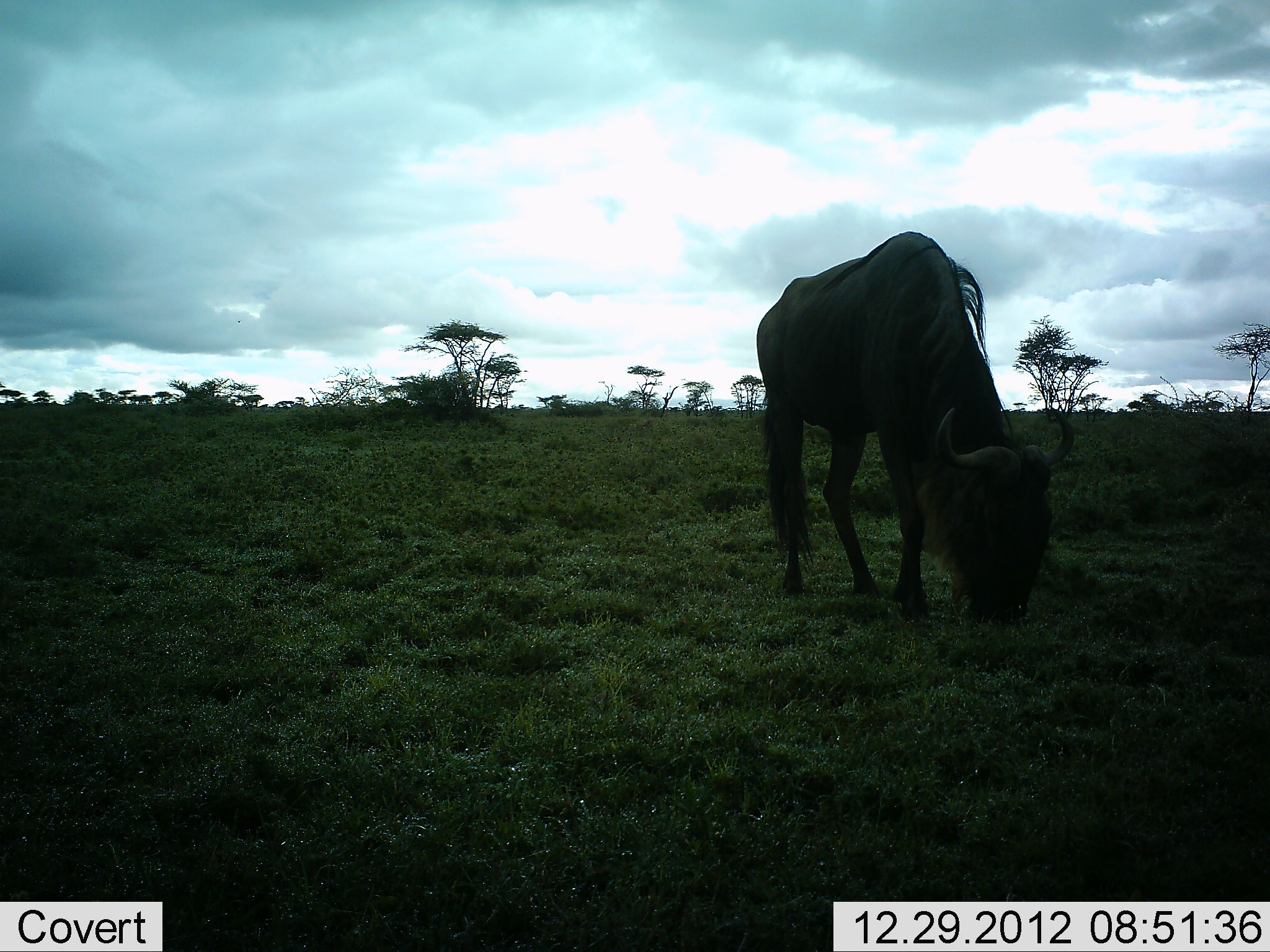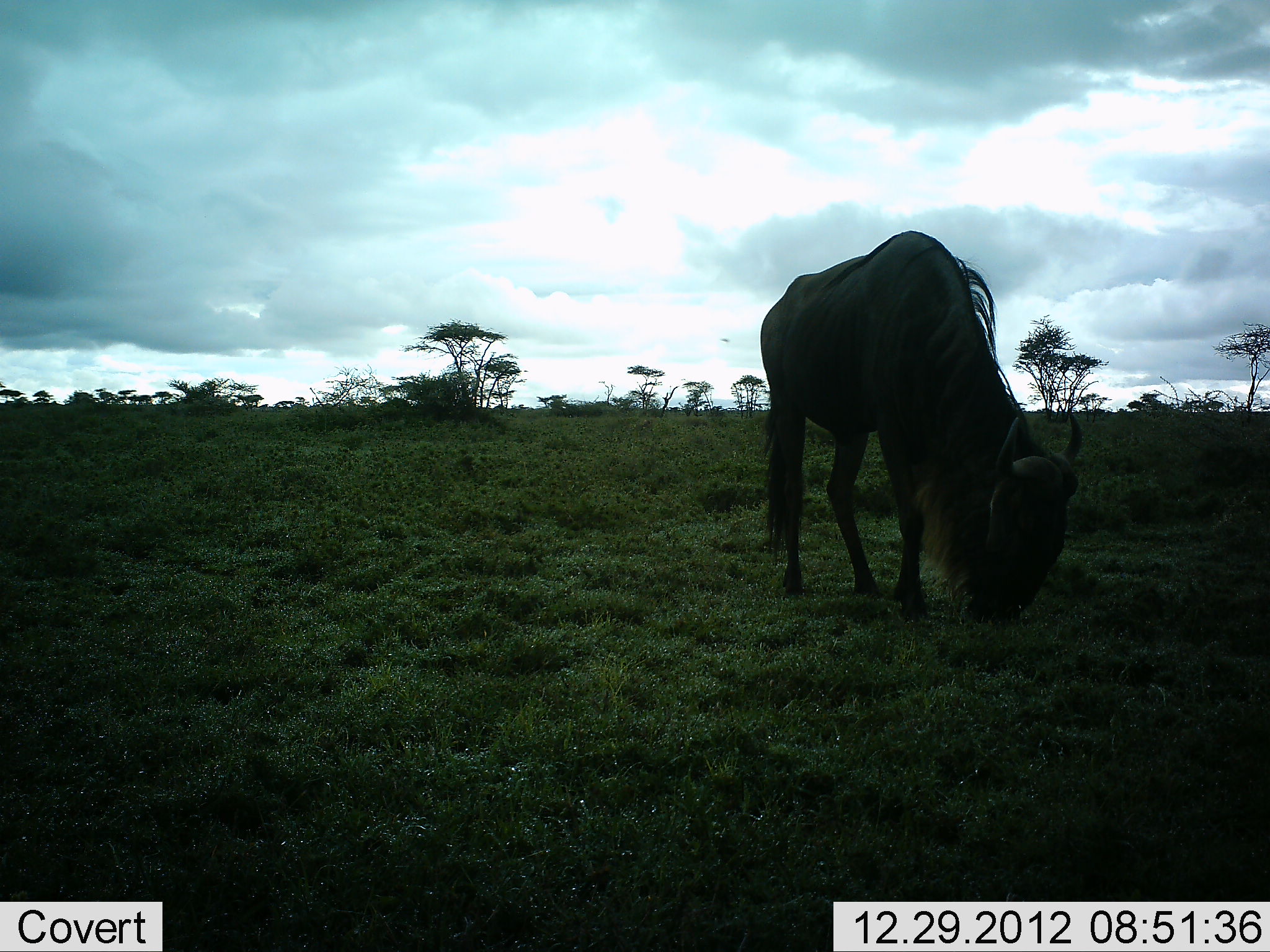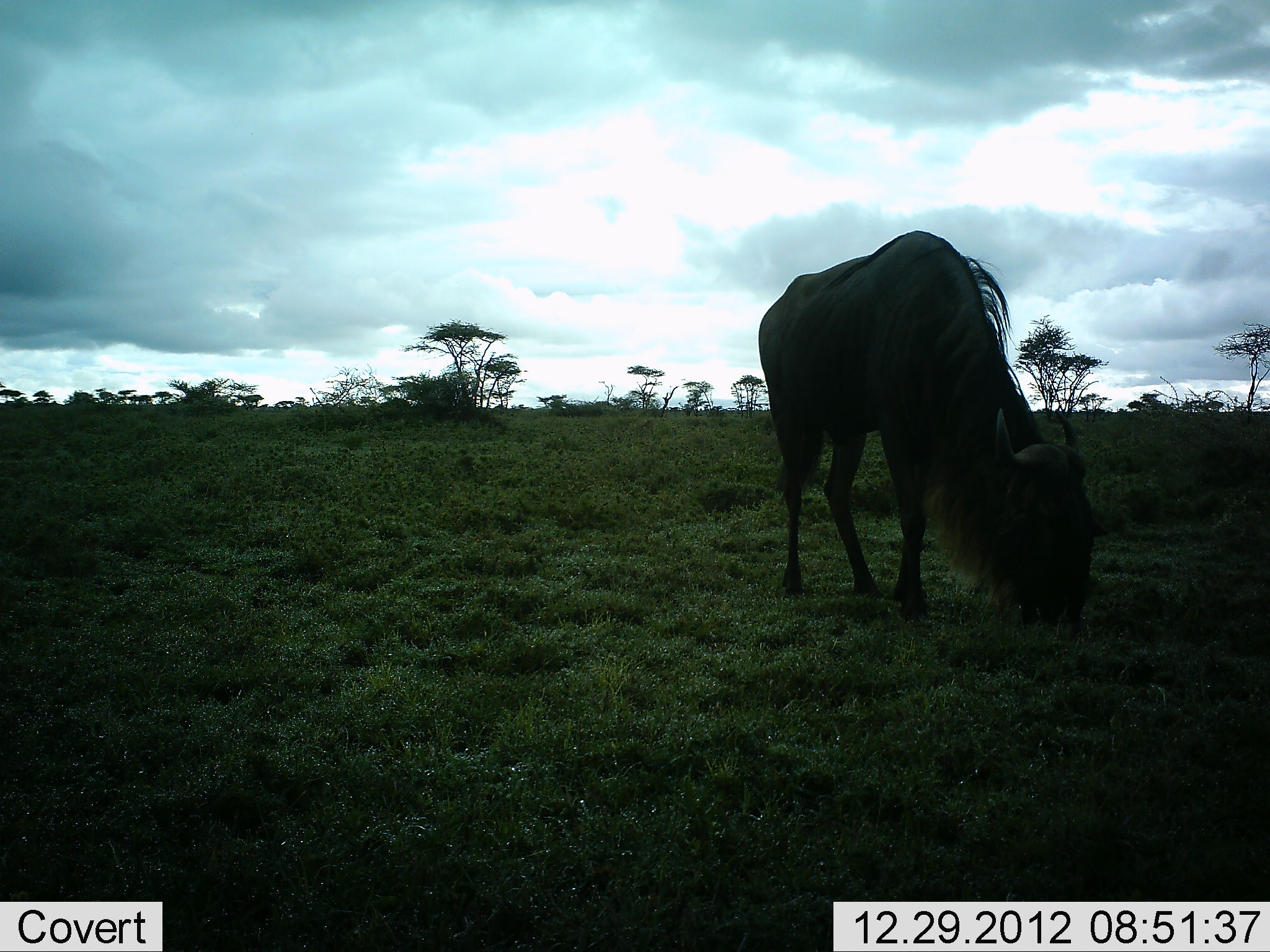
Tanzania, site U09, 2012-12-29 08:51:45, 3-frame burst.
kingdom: Animalia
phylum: Chordata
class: Mammalia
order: Artiodactyla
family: Bovidae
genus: Connochaetes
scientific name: Connochaetes taurinus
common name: blue wildebeest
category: wildebeest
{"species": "wildebeest (blue wildebeest) (Connochaetes taurinus)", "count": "1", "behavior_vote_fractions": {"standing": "40%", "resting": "0%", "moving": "0%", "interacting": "0%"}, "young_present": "0%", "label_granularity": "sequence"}